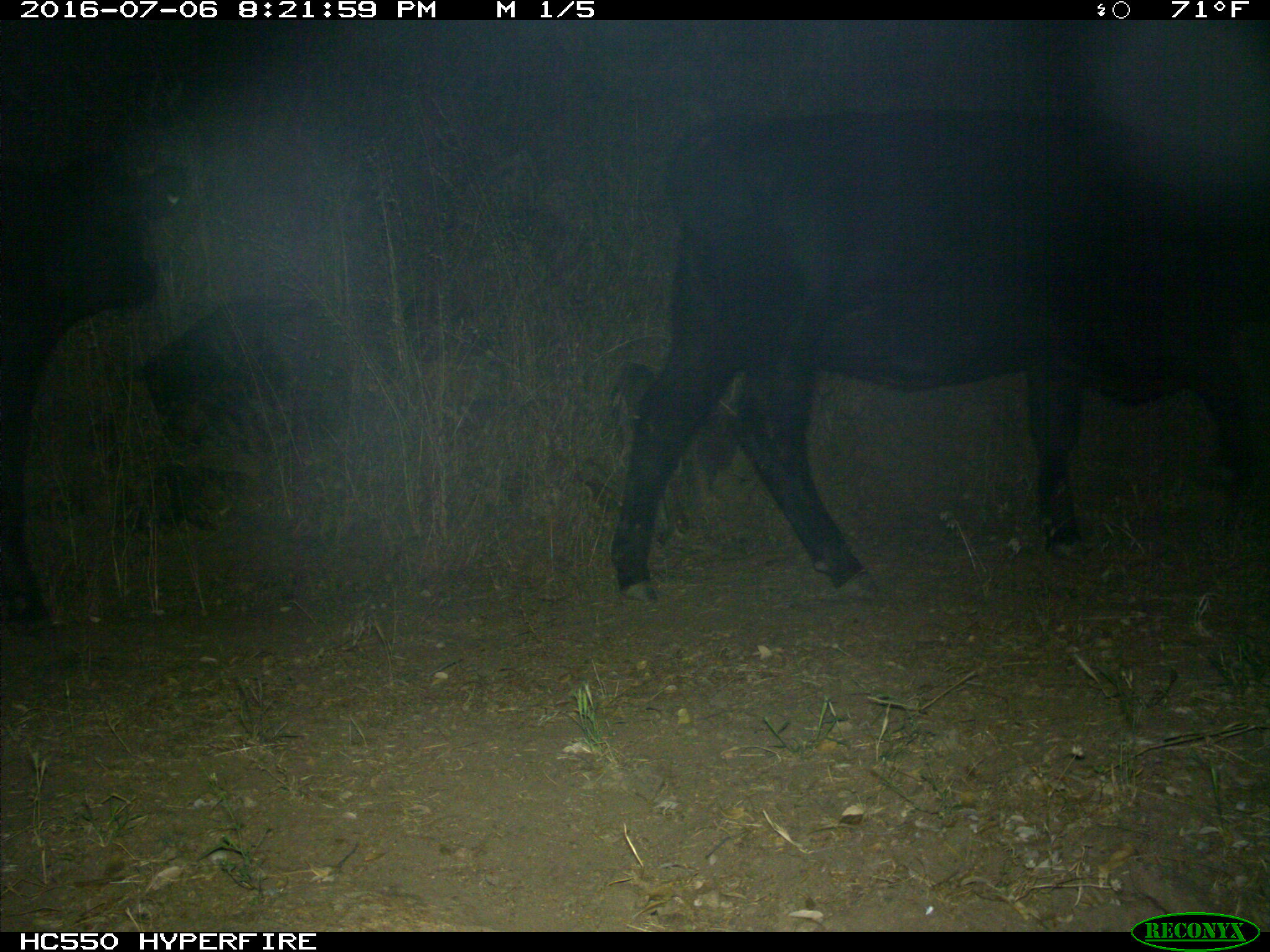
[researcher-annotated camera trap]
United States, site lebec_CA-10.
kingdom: Animalia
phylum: Chordata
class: Mammalia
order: Artiodactyla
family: Bovidae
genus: Bos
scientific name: Bos taurus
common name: domestic cow